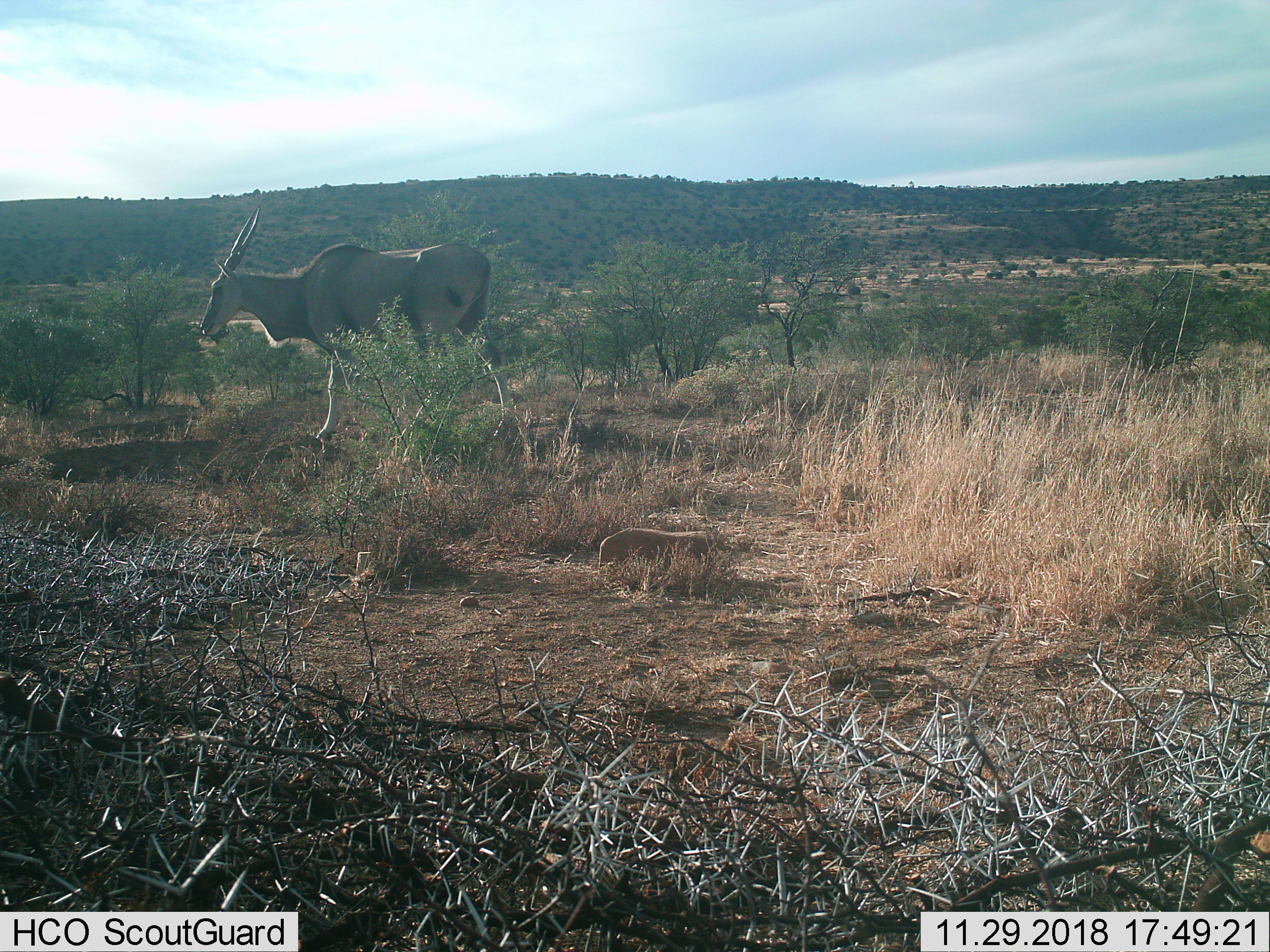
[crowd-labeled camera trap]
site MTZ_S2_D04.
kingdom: Animalia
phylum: Chordata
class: Mammalia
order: Artiodactyla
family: Bovidae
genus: Tragelaphus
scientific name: Tragelaphus oryx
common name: eland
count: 1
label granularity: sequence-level